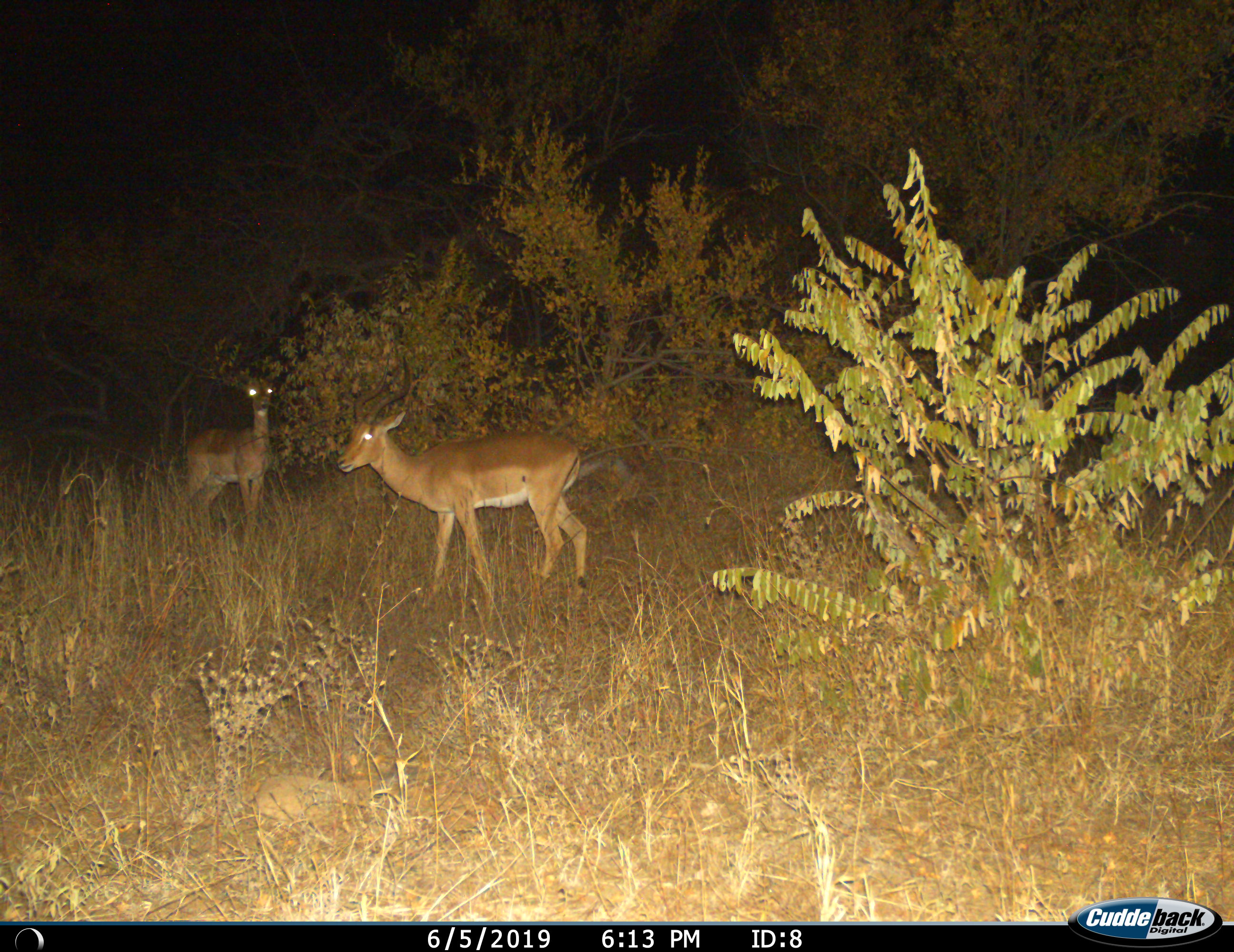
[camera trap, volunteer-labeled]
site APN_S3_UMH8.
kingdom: Animalia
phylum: Chordata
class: Mammalia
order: Artiodactyla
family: Bovidae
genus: Aepyceros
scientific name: Aepyceros melampus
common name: impala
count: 2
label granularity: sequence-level